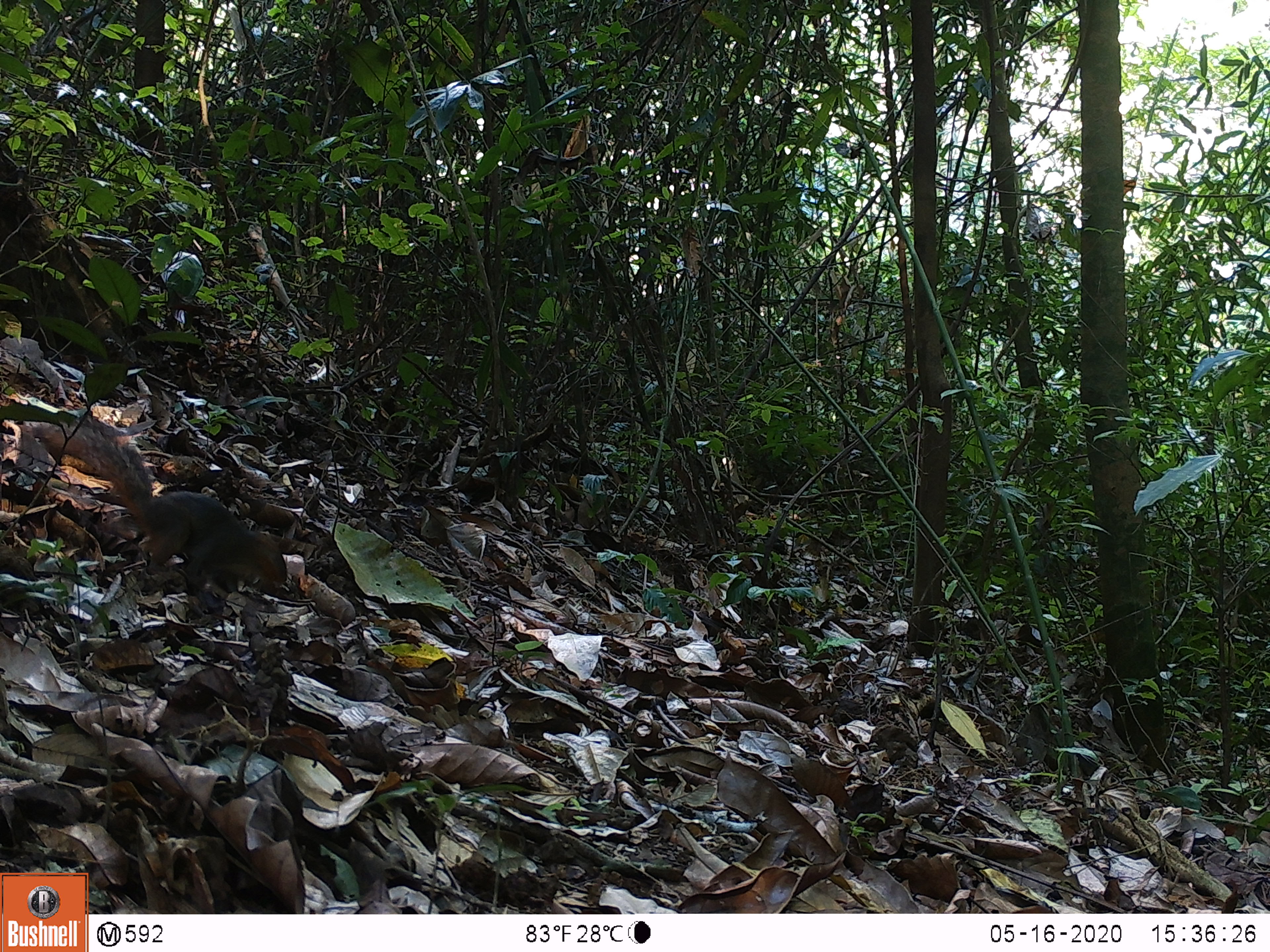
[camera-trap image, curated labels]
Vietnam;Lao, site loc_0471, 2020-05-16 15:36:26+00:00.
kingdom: Animalia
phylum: Chordata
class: Mammalia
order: Rodentia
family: Sciuridae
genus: Dremomys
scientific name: Dremomys rufigenis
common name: red-cheeked squirrel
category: red cheeked squirrel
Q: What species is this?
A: Red cheeked squirrel (red-cheeked squirrel) (Dremomys rufigenis).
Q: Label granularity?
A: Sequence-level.